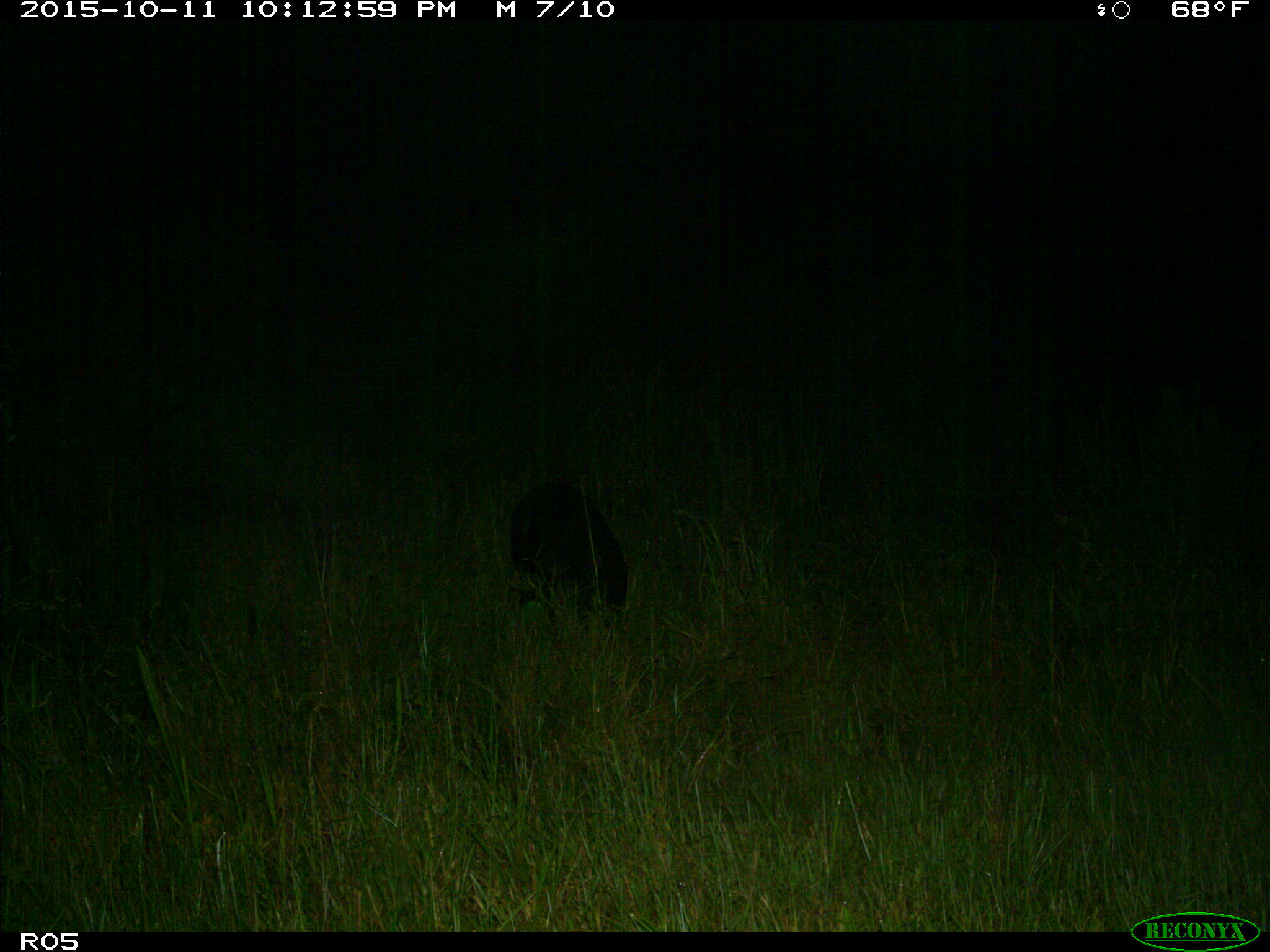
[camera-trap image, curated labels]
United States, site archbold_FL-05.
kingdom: Animalia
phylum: Chordata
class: Mammalia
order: Artiodactyla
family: Suidae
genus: Sus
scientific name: Sus scrofa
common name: wild boar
Sus scrofa (wild boar).